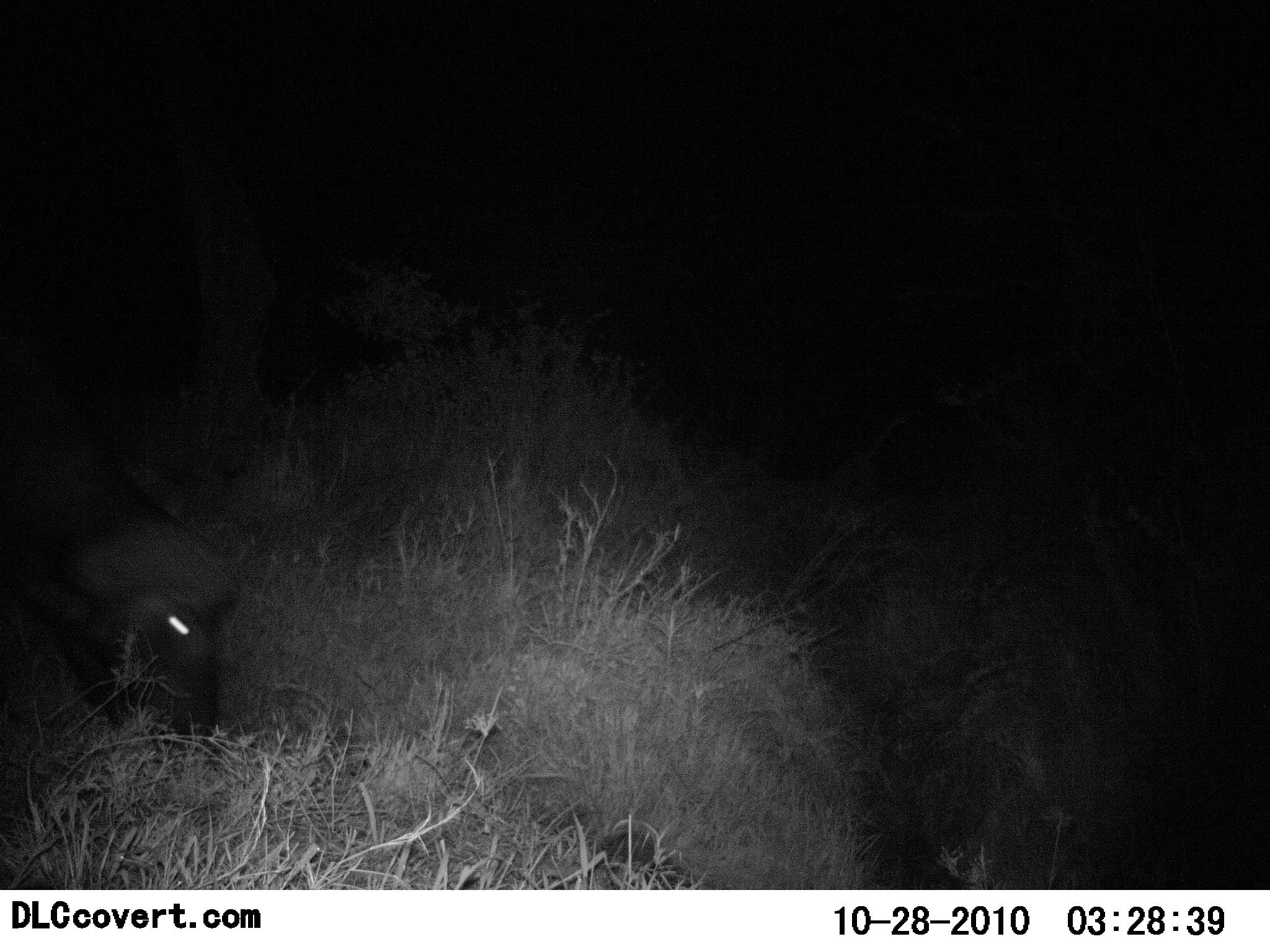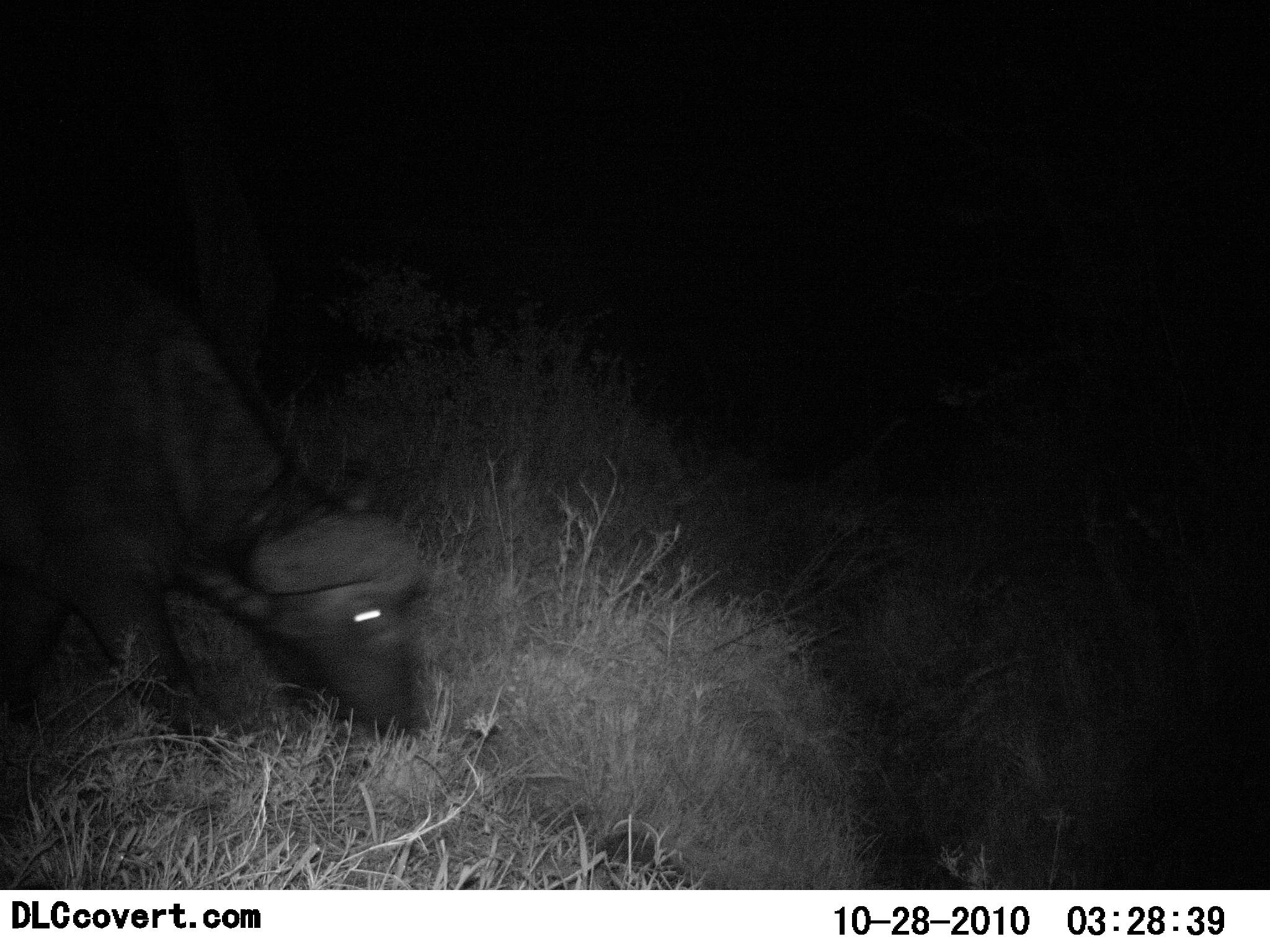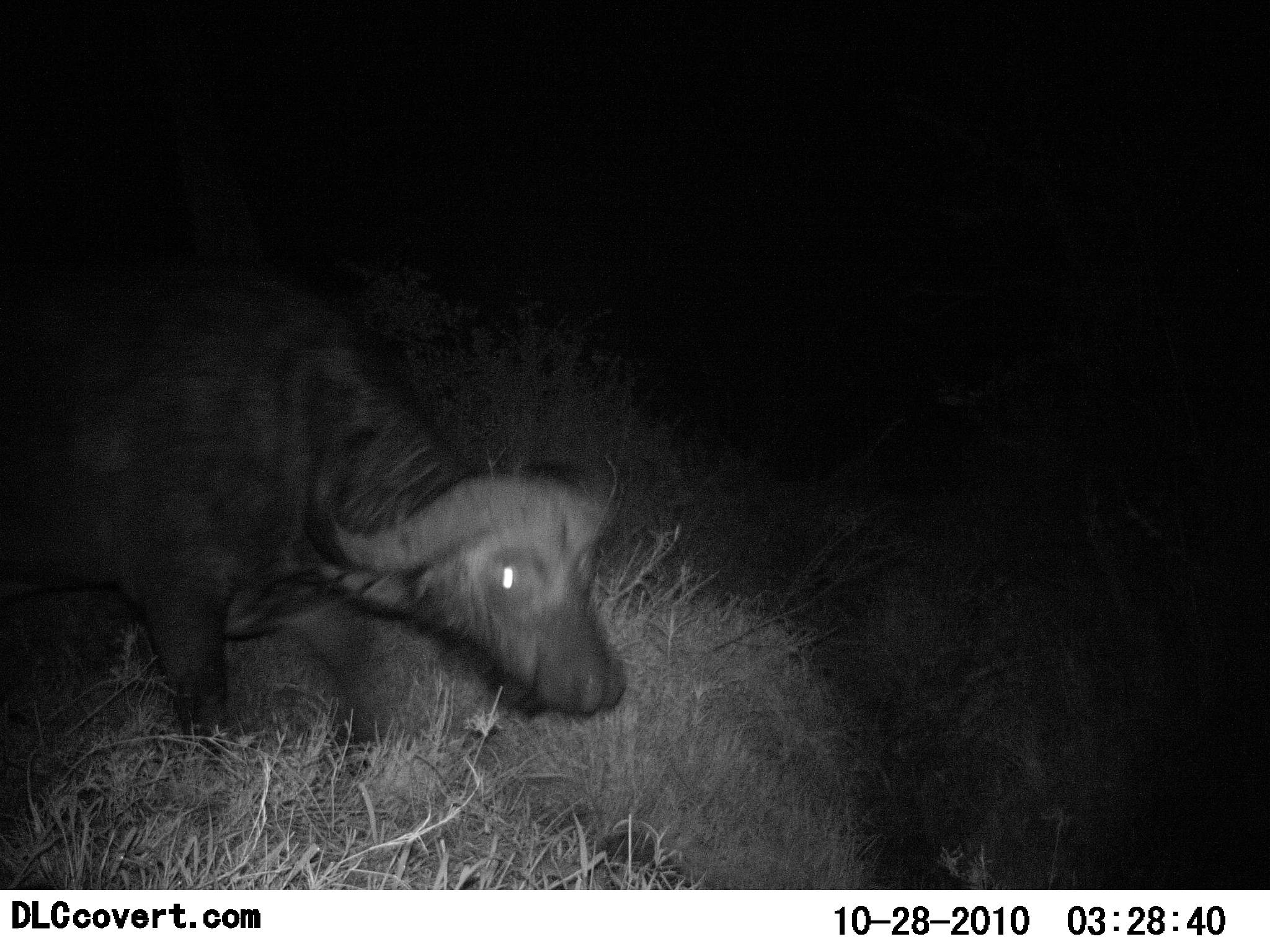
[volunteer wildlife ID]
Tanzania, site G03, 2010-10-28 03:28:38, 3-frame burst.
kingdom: Animalia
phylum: Chordata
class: Mammalia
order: Artiodactyla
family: Bovidae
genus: Syncerus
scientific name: Syncerus caffer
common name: cape buffalo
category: buffalo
Buffalo (cape buffalo) (Syncerus caffer), count 1. Behavior (volunteer vote fractions): standing 0%, resting 0%, moving 71%, interacting 0%. Young present (vote fraction): 0%. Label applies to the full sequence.